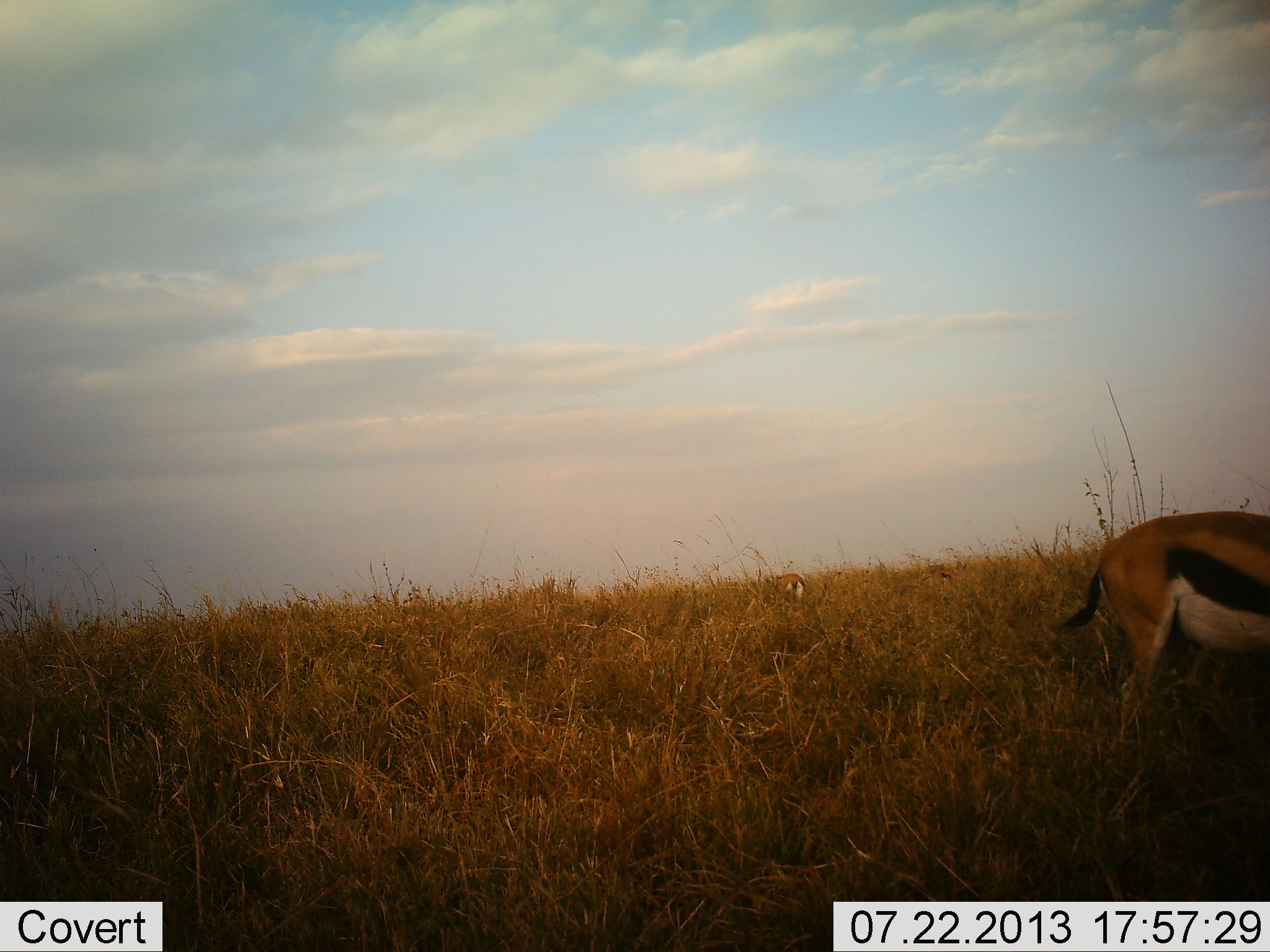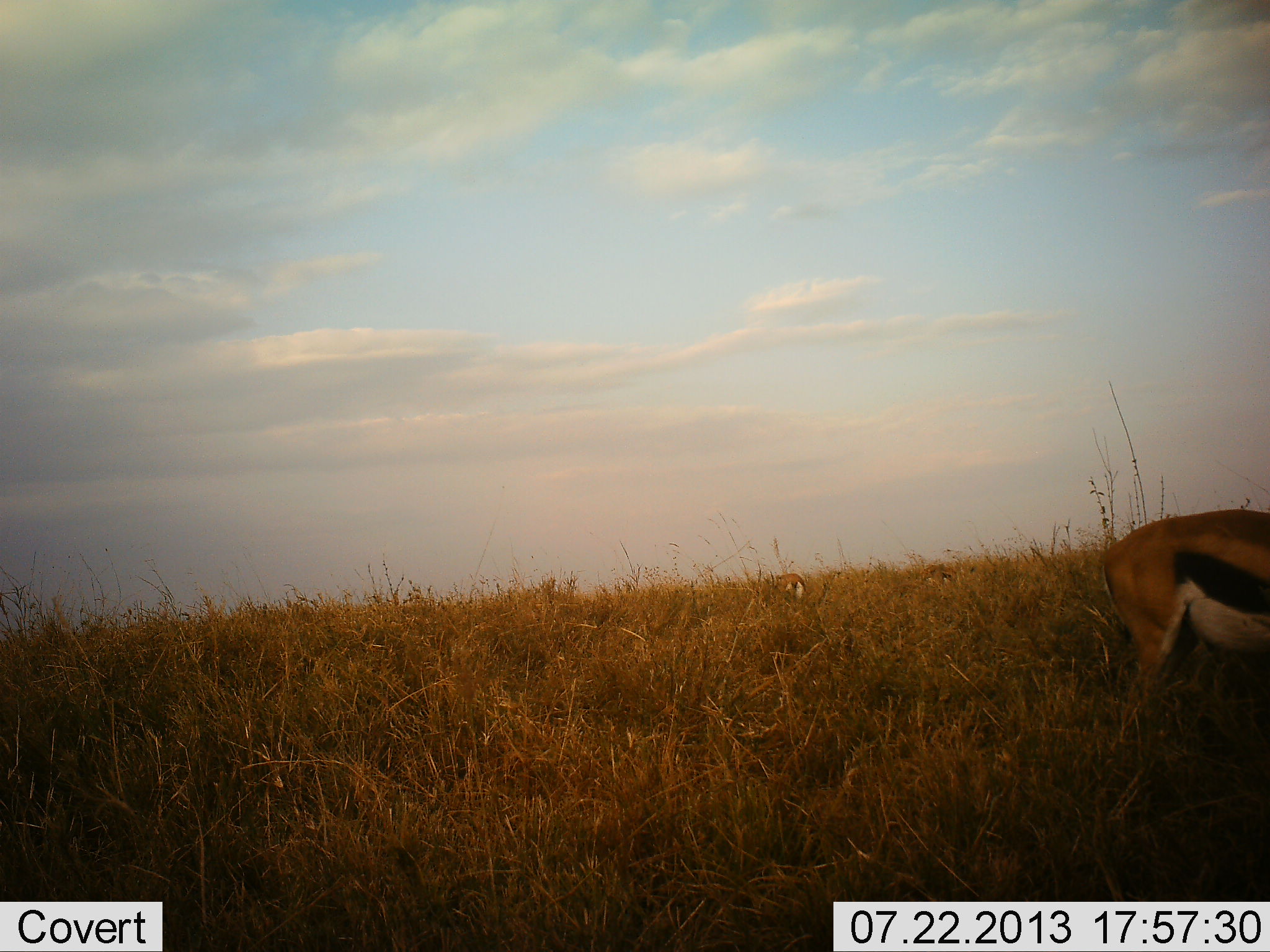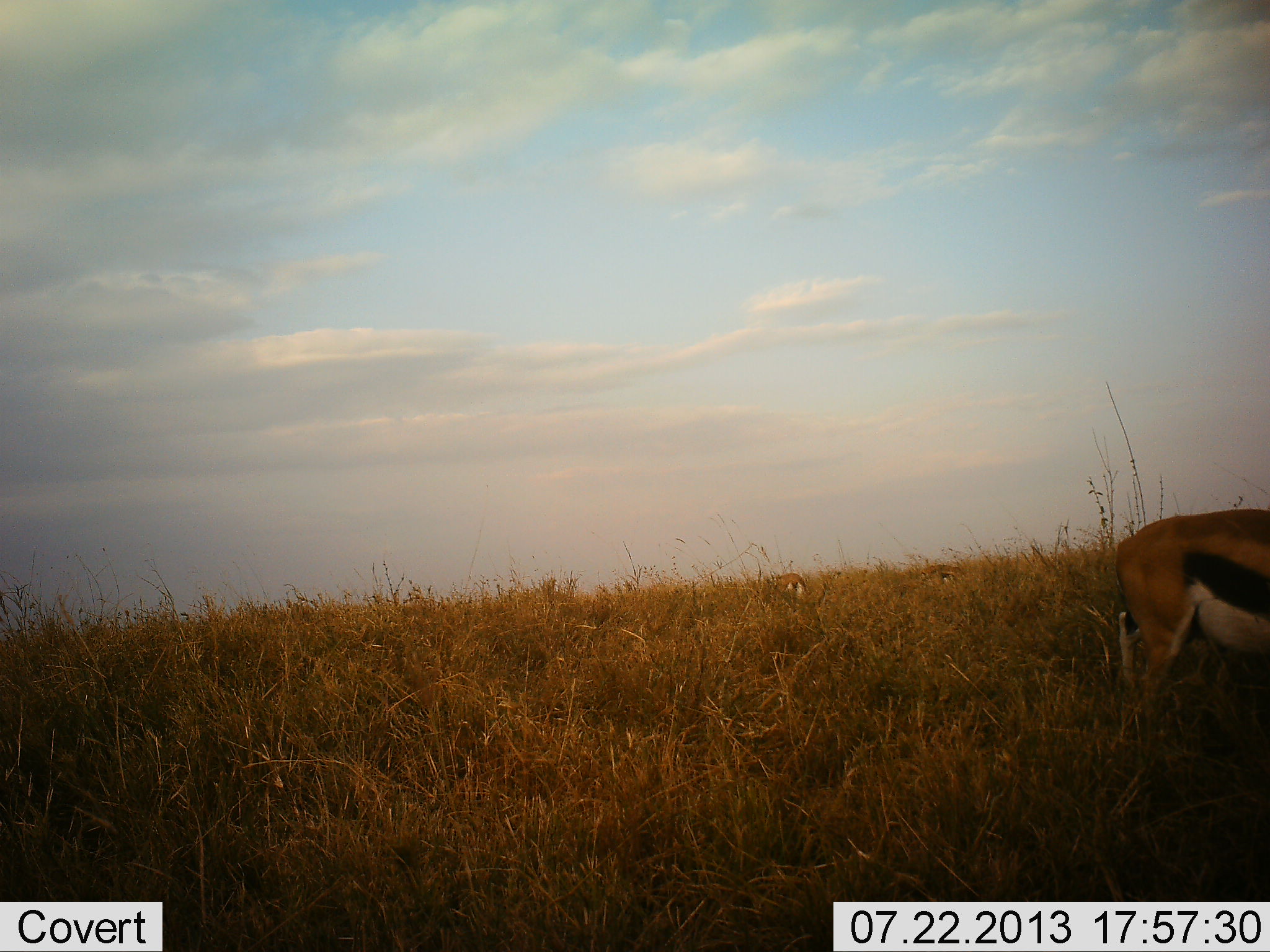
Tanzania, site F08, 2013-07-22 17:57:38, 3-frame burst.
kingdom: Animalia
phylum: Chordata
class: Mammalia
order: Artiodactyla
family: Bovidae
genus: Eudorcas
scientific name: Eudorcas thomsonii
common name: thomson's gazelle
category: gazellethomsons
Gazellethomsons (thomson's gazelle) (Eudorcas thomsonii), count 2. Behavior (volunteer vote fractions): standing 58%, resting 0%, moving 5%, interacting 0%. Young present (vote fraction): 0%. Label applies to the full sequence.